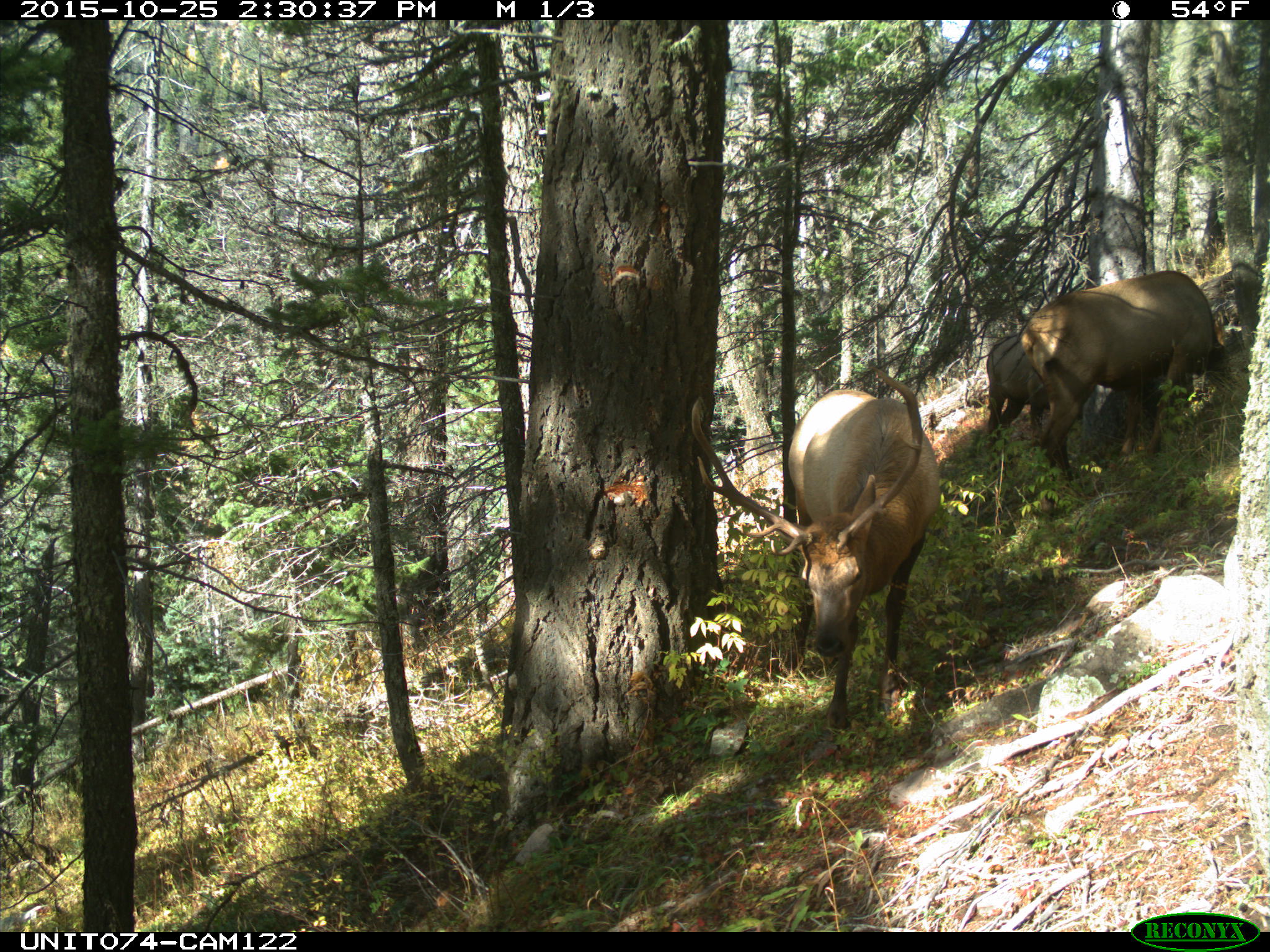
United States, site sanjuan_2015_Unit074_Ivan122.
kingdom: Animalia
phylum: Chordata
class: Mammalia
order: Artiodactyla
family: Cervidae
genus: Cervus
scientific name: Cervus elaphus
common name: red deer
Cervus elaphus (red deer).